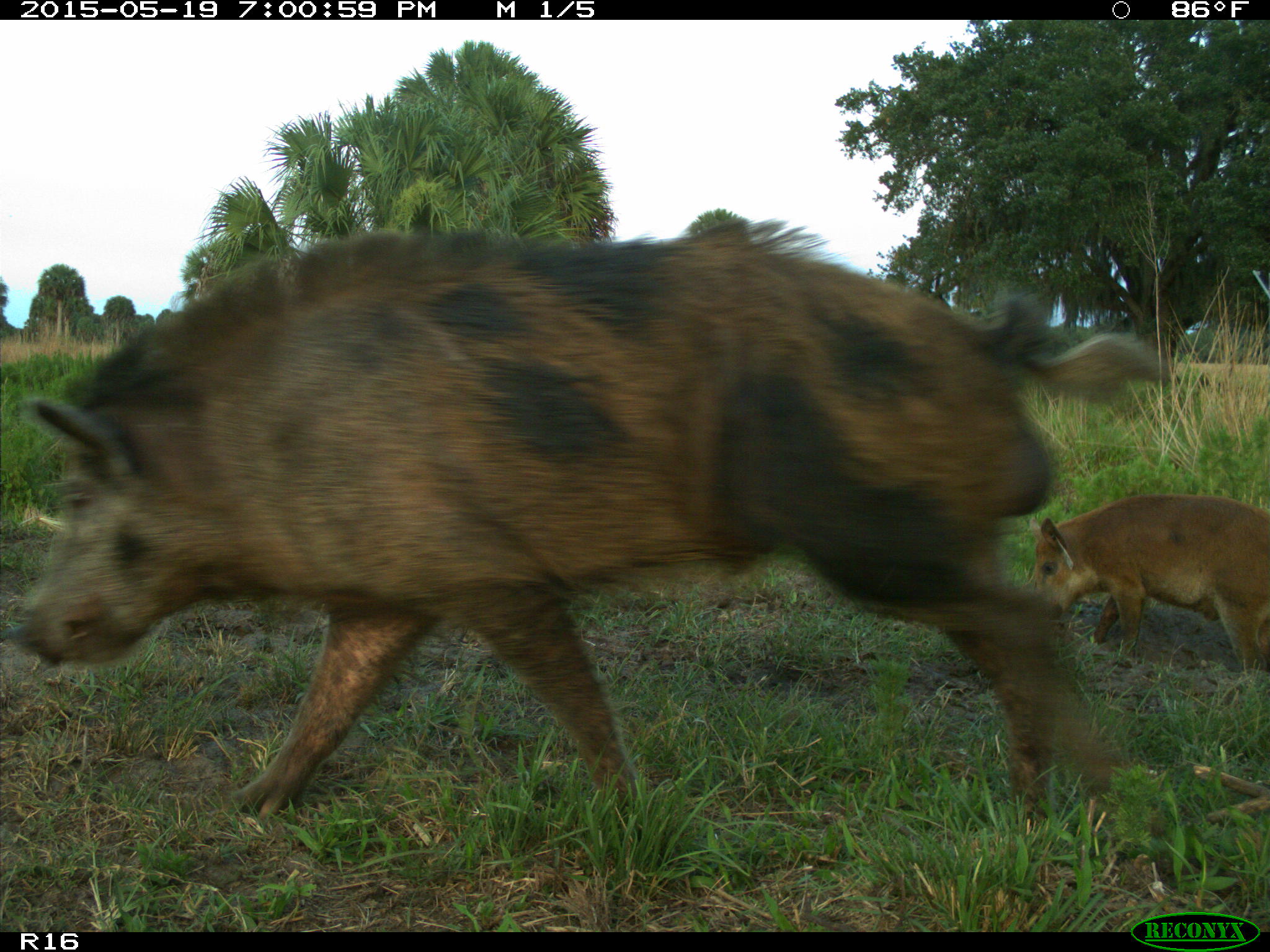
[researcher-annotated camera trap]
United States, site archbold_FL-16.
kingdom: Animalia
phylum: Chordata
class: Mammalia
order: Artiodactyla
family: Suidae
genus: Sus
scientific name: Sus scrofa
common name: wild boar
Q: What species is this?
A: Sus scrofa (wild boar).